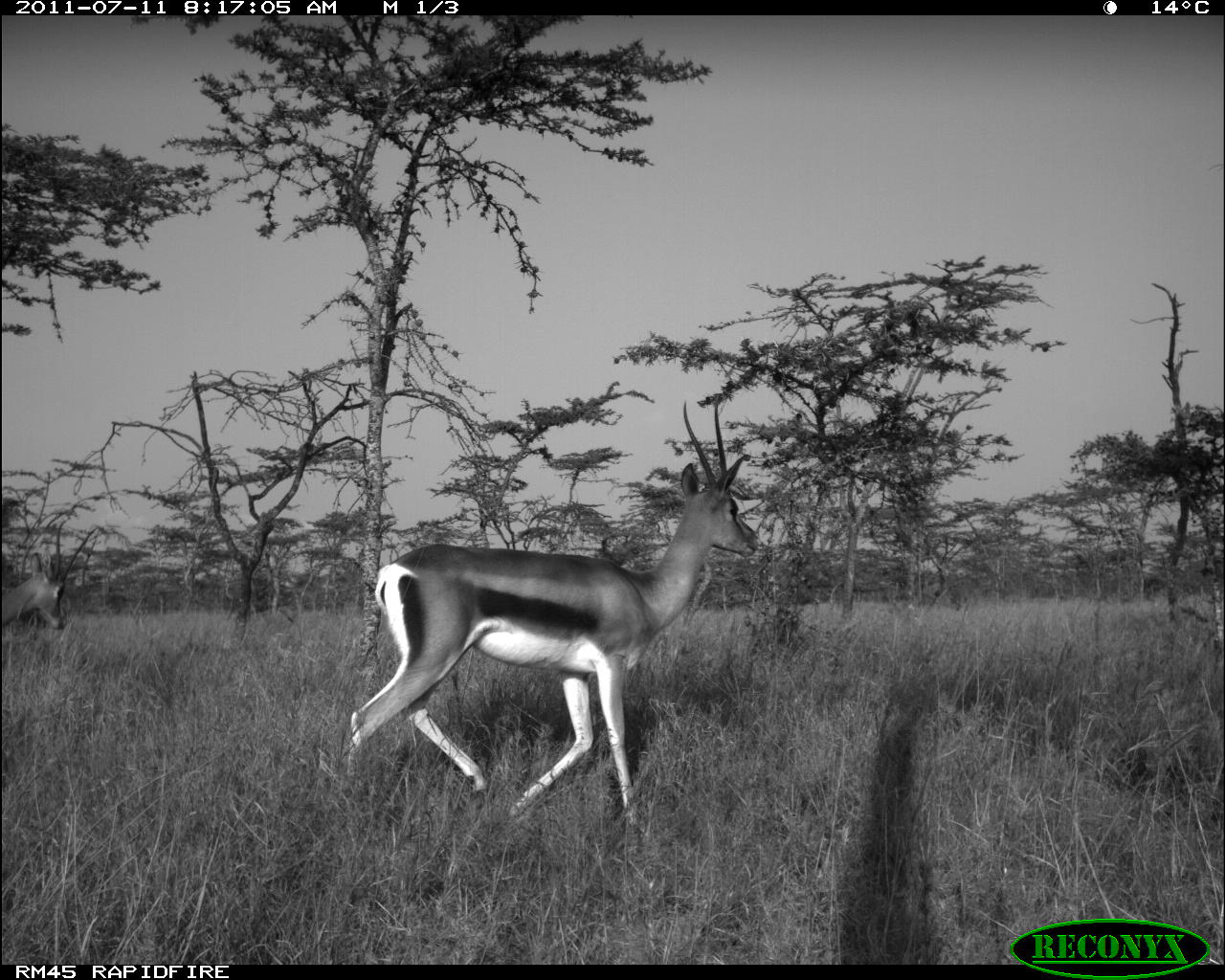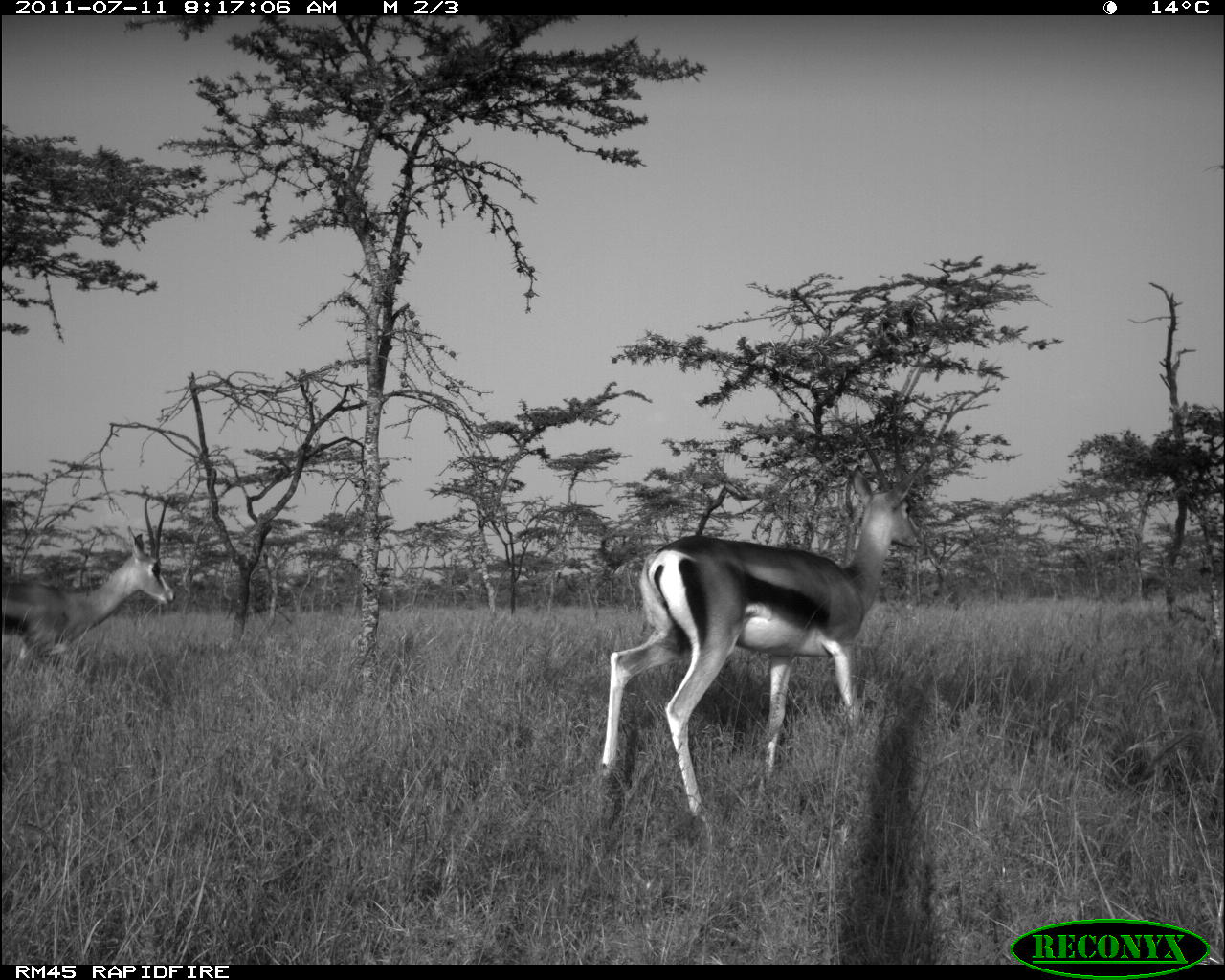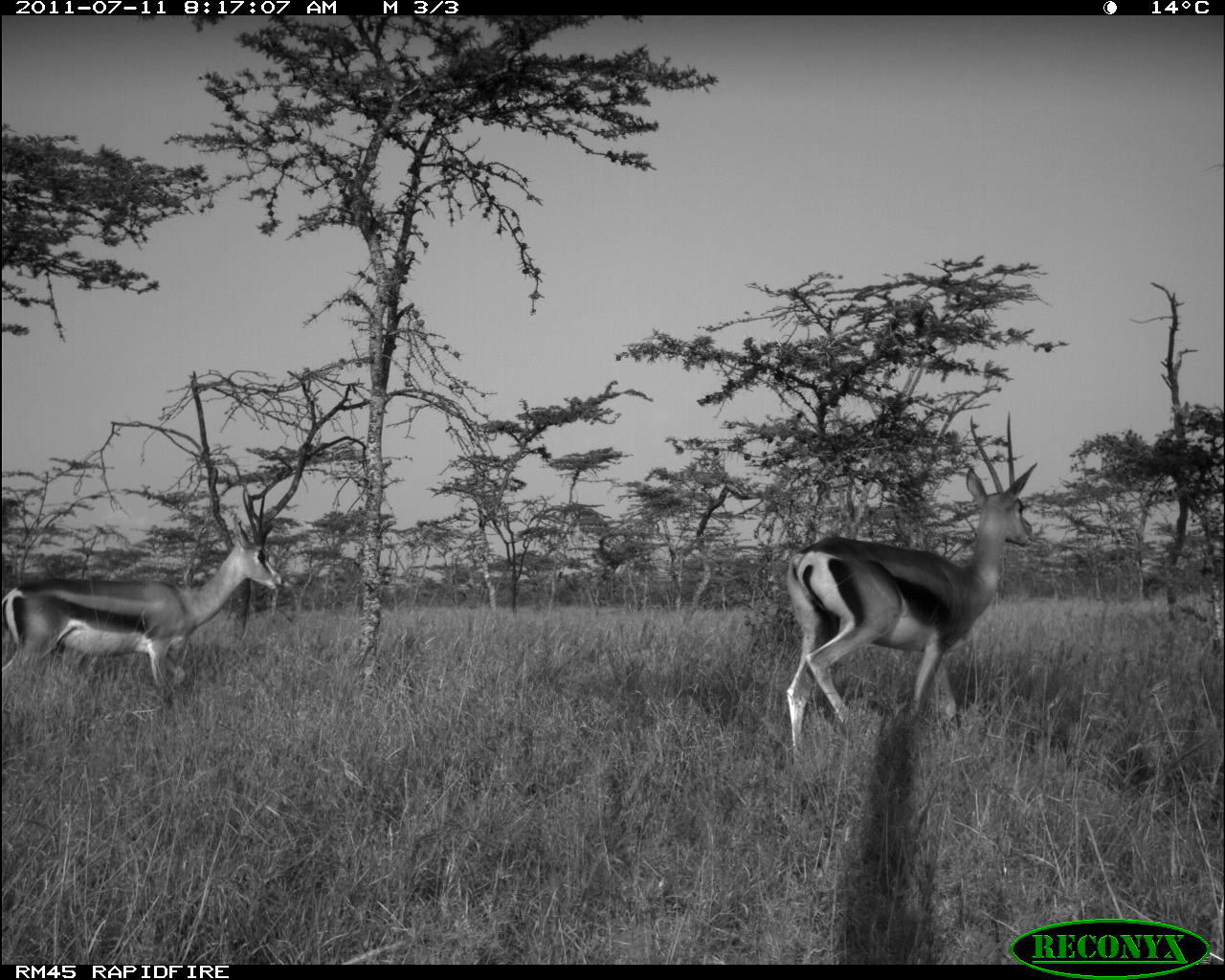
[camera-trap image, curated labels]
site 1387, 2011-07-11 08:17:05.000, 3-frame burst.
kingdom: Animalia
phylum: Chordata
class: Mammalia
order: Artiodactyla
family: Bovidae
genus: Nanger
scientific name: Nanger granti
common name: grant's gazelle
Nanger granti (grant's gazelle), count 2.